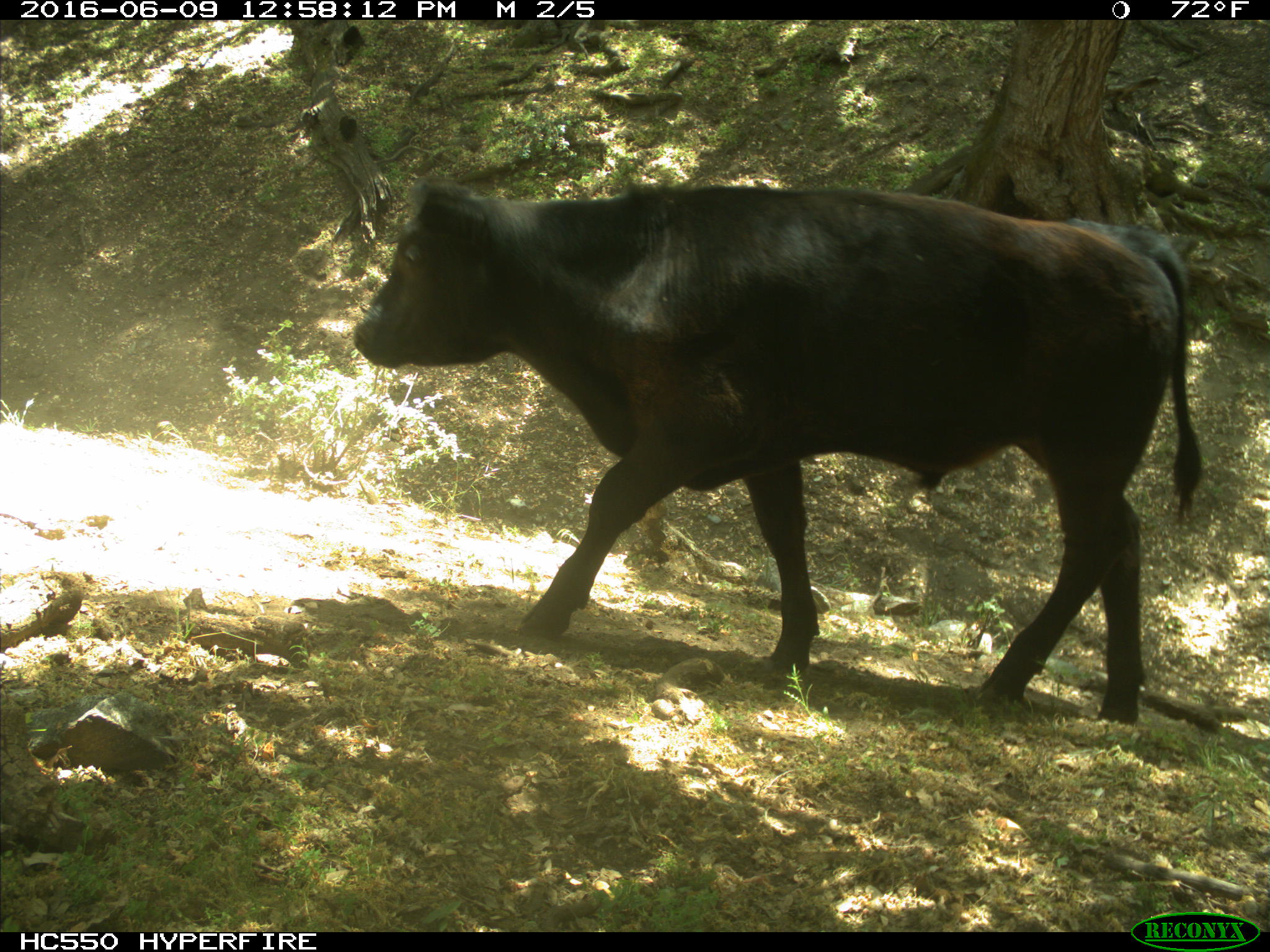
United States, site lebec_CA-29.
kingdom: Animalia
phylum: Chordata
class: Mammalia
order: Artiodactyla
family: Bovidae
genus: Bos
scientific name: Bos taurus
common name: domestic cow